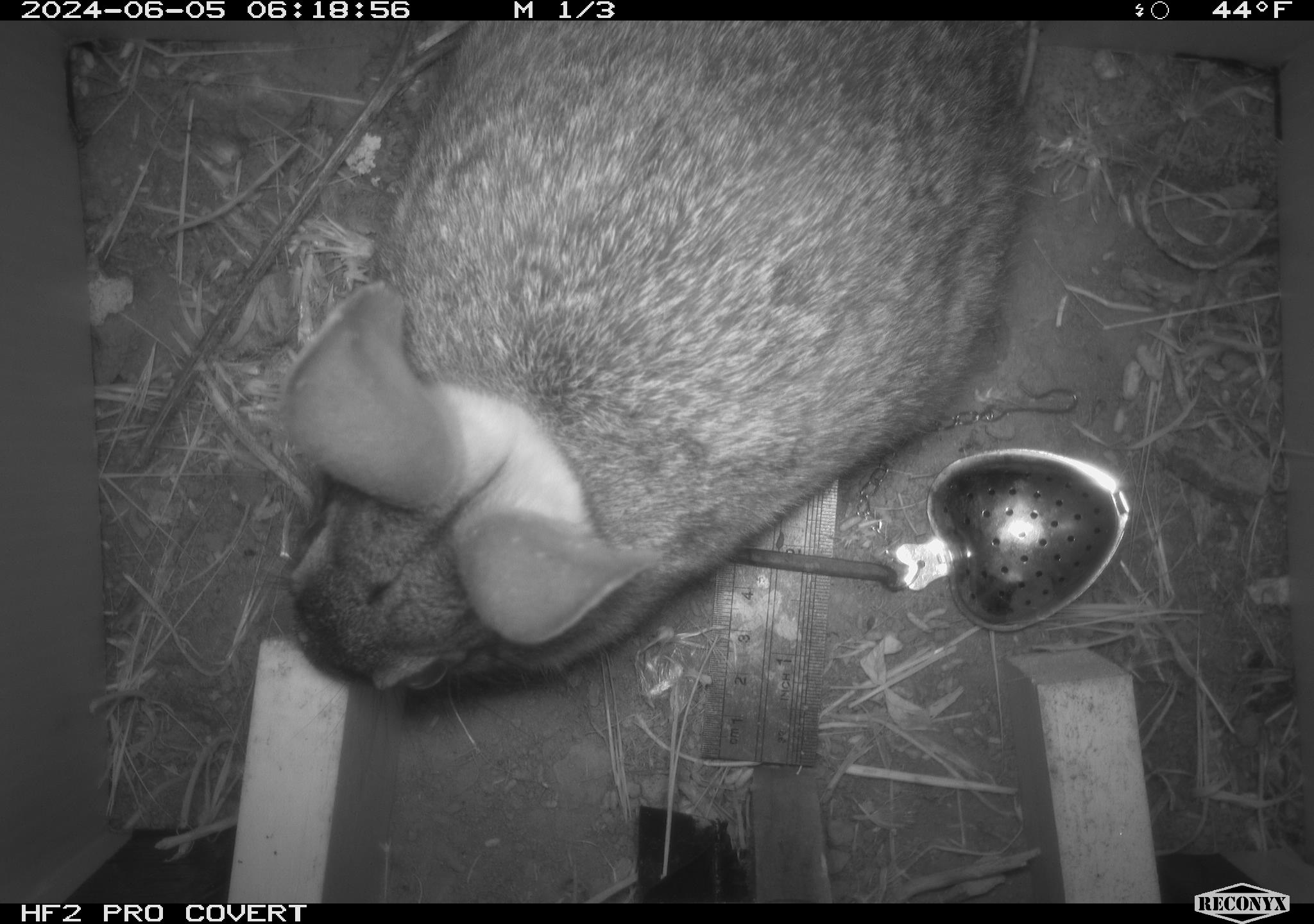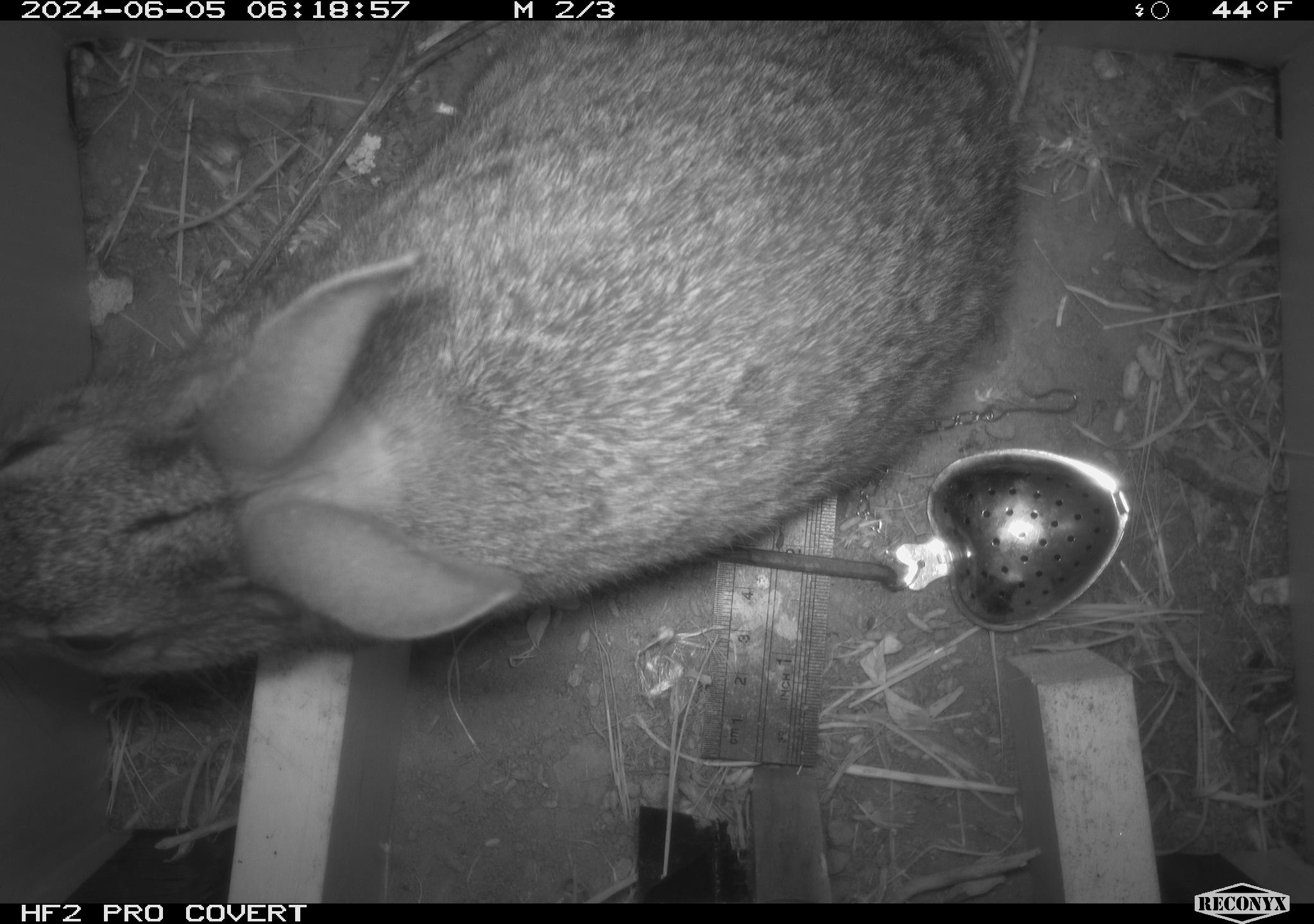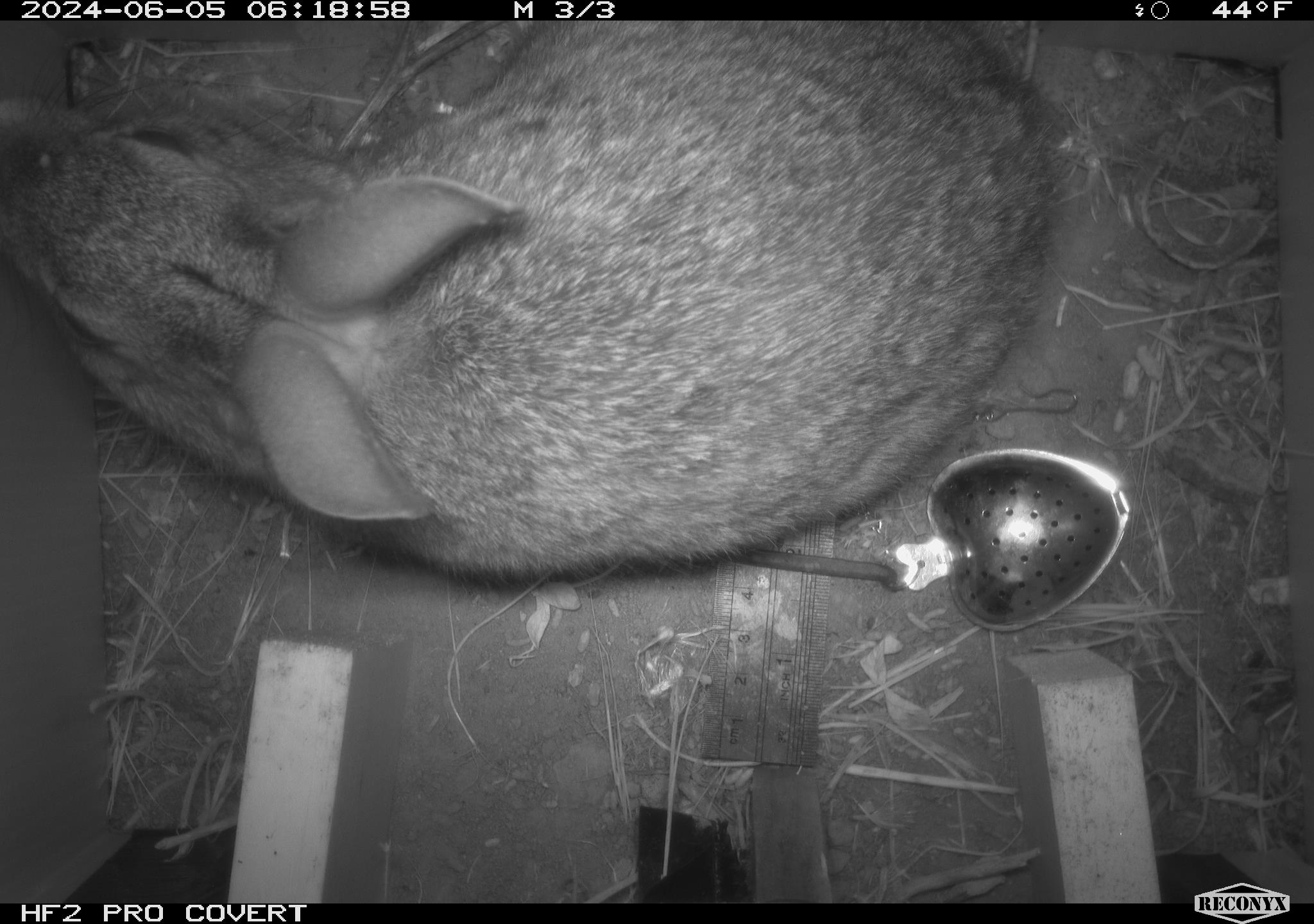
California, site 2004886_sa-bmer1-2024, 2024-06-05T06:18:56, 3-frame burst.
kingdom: Animalia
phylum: Chordata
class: Mammalia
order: Lagomorpha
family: Leporidae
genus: Sylvilagus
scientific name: Sylvilagus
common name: cottontail rabbits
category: sylvilagus species